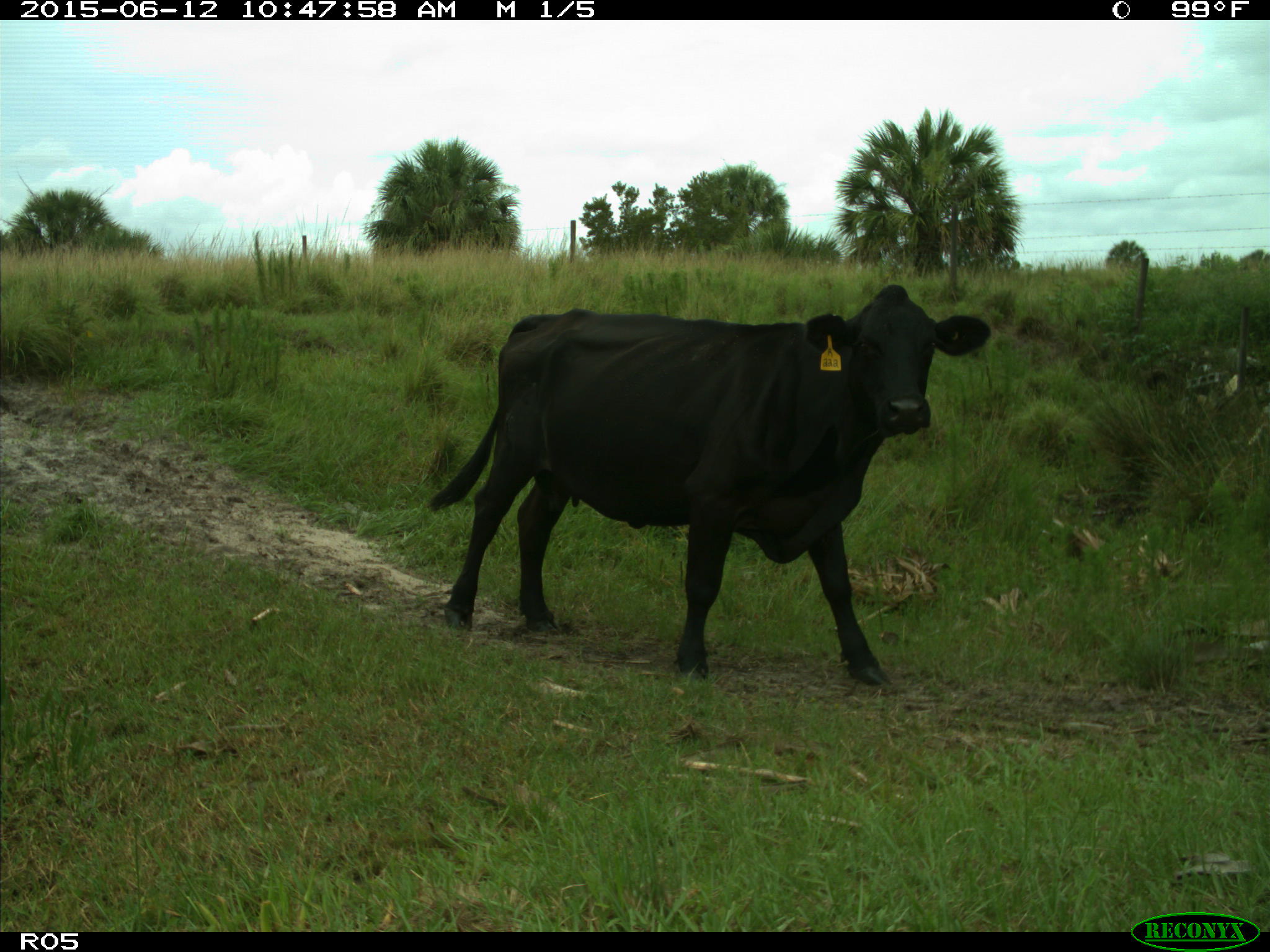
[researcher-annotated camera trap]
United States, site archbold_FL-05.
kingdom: Animalia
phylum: Chordata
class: Mammalia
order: Artiodactyla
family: Bovidae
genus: Bos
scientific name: Bos taurus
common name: domestic cow